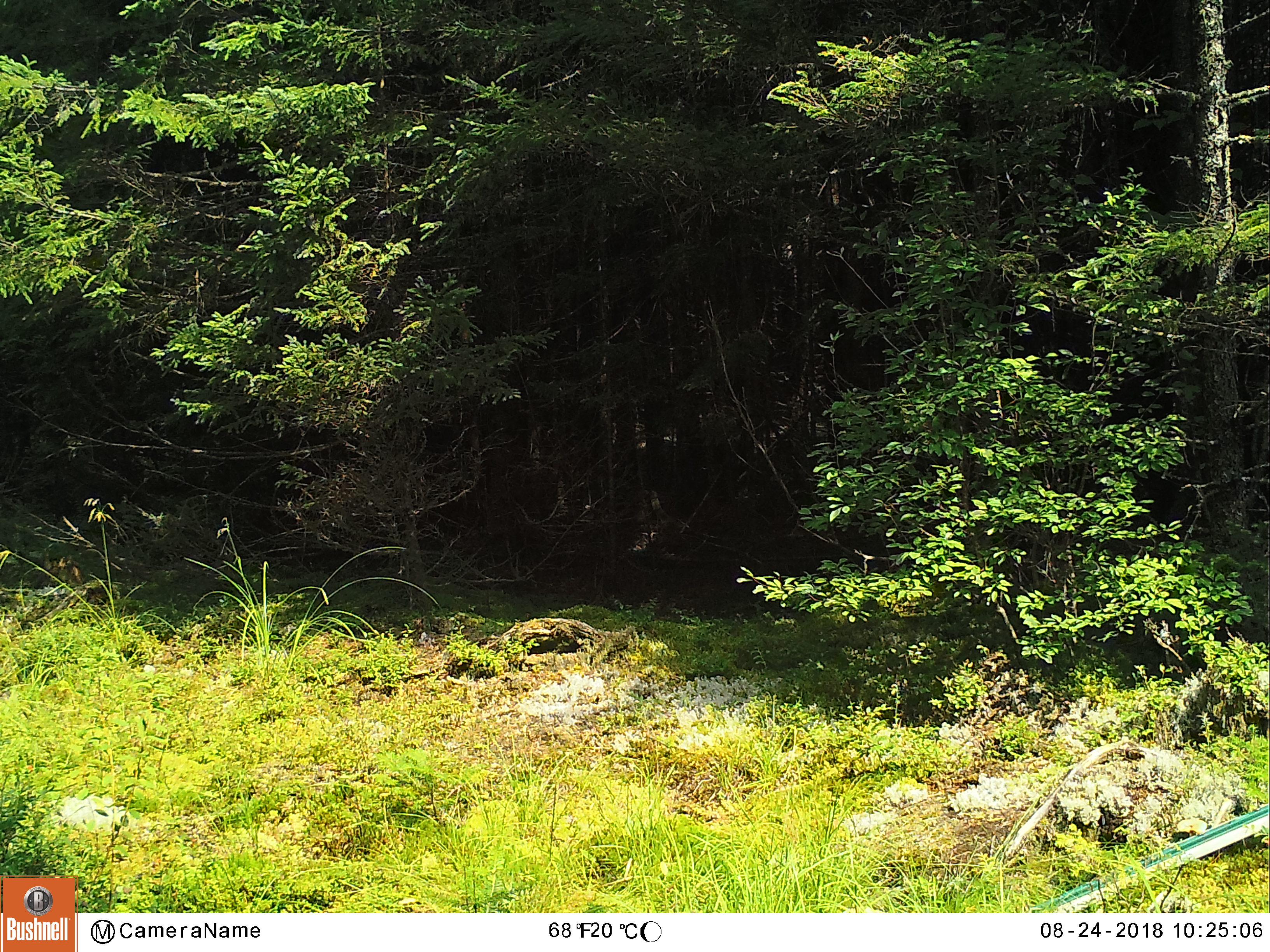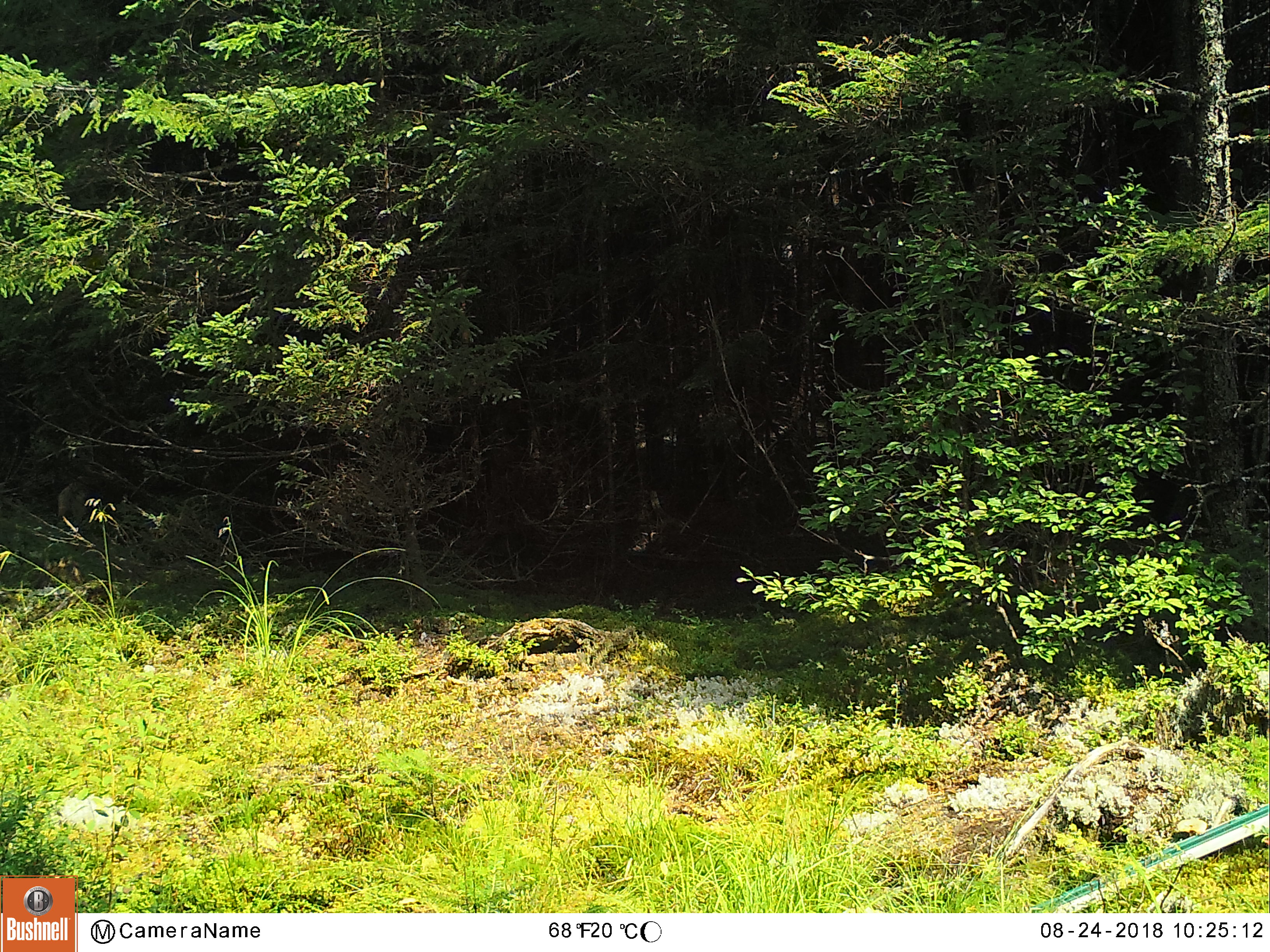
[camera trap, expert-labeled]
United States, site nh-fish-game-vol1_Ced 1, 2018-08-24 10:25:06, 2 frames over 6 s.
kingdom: Animalia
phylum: Chordata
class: Mammalia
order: Carnivora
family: Canidae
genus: Canis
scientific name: Canis latrans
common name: coyote